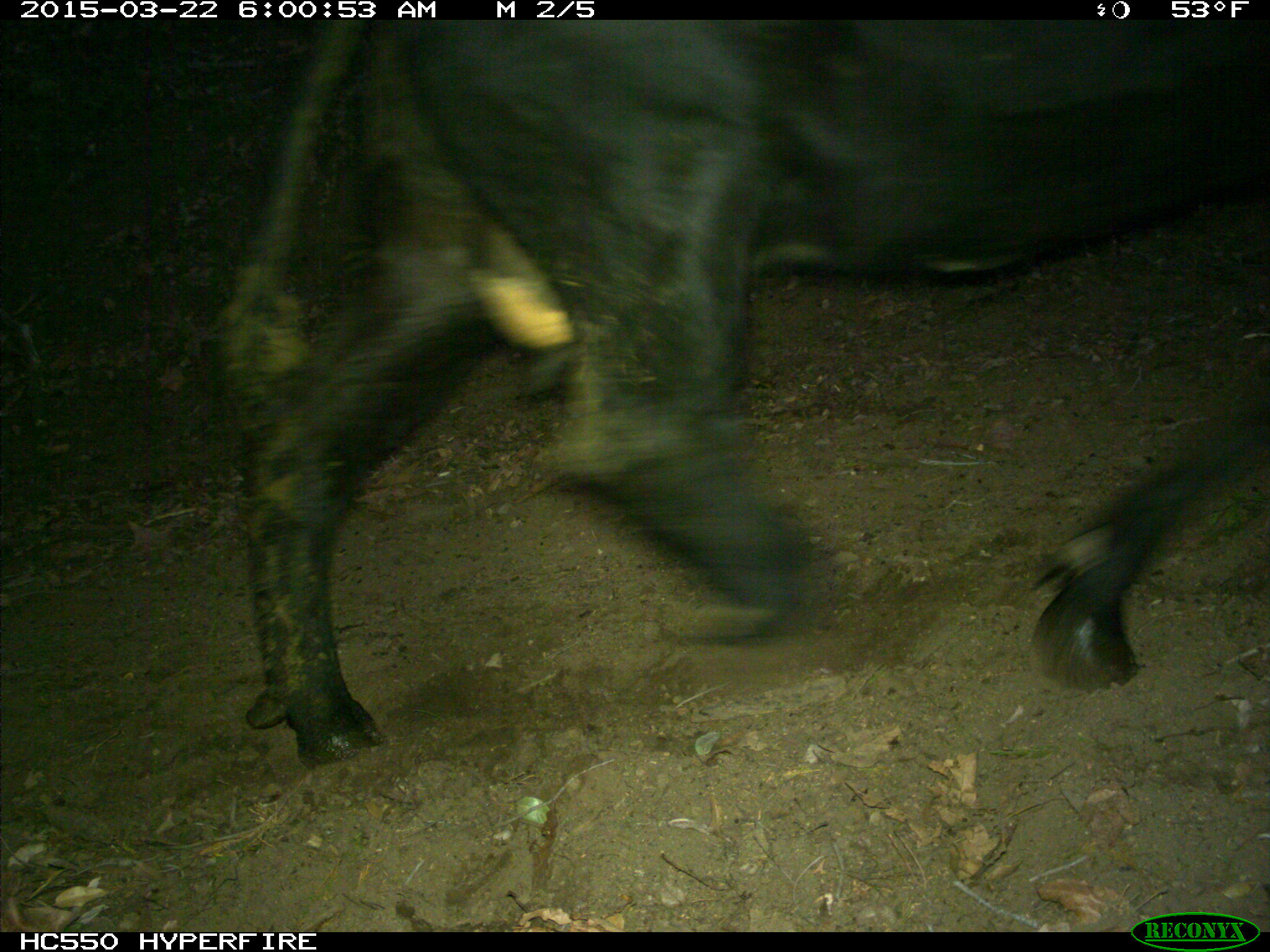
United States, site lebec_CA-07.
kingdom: Animalia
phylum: Chordata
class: Mammalia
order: Artiodactyla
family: Bovidae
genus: Bos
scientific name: Bos taurus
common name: domestic cow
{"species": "Bos taurus (domestic cow)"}